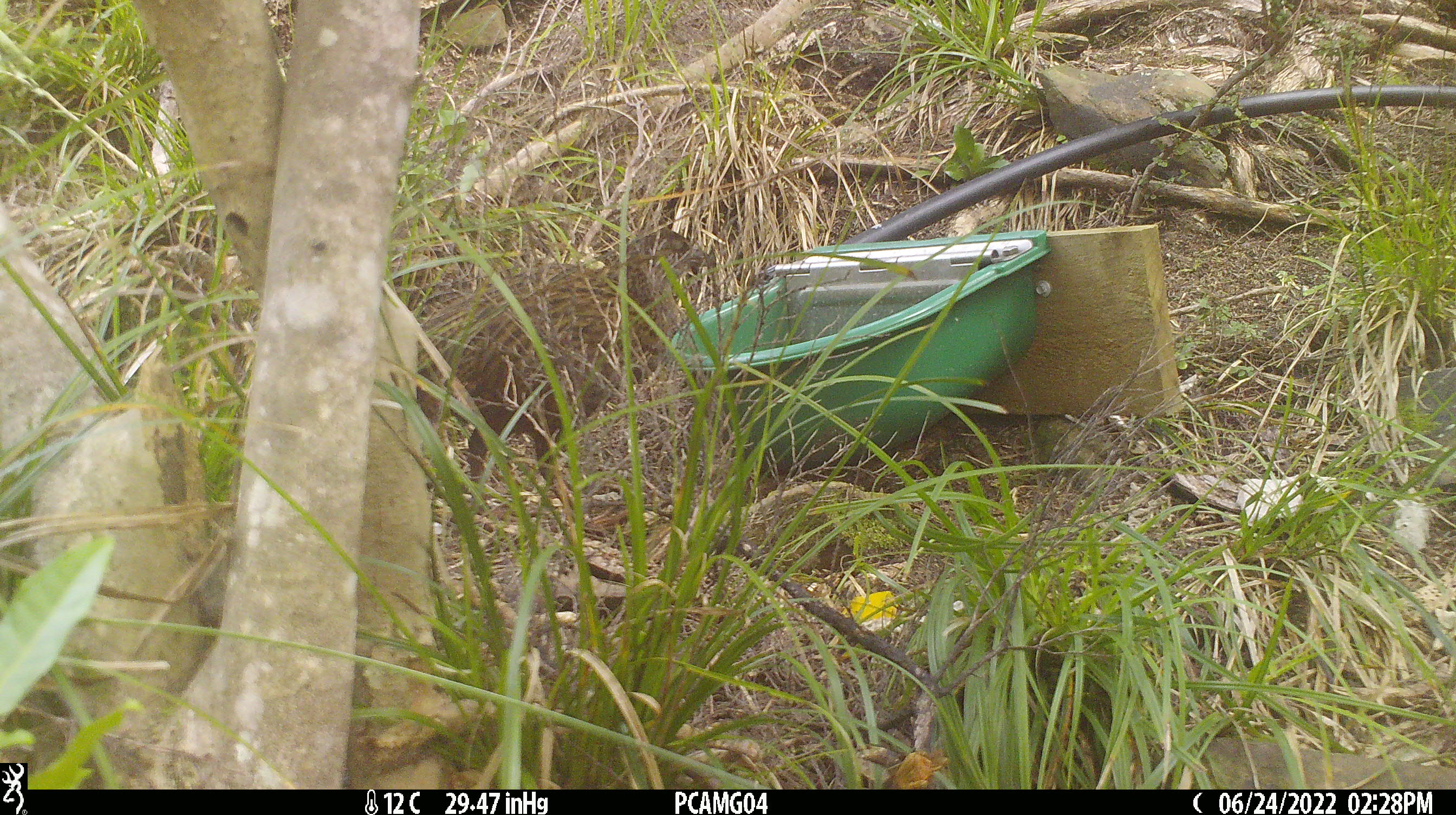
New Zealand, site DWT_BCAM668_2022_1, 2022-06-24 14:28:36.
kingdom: Animalia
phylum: Chordata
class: Aves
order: Gruiformes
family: Rallidae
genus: Gallirallus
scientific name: Gallirallus australis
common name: weka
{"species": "weka (Gallirallus australis)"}